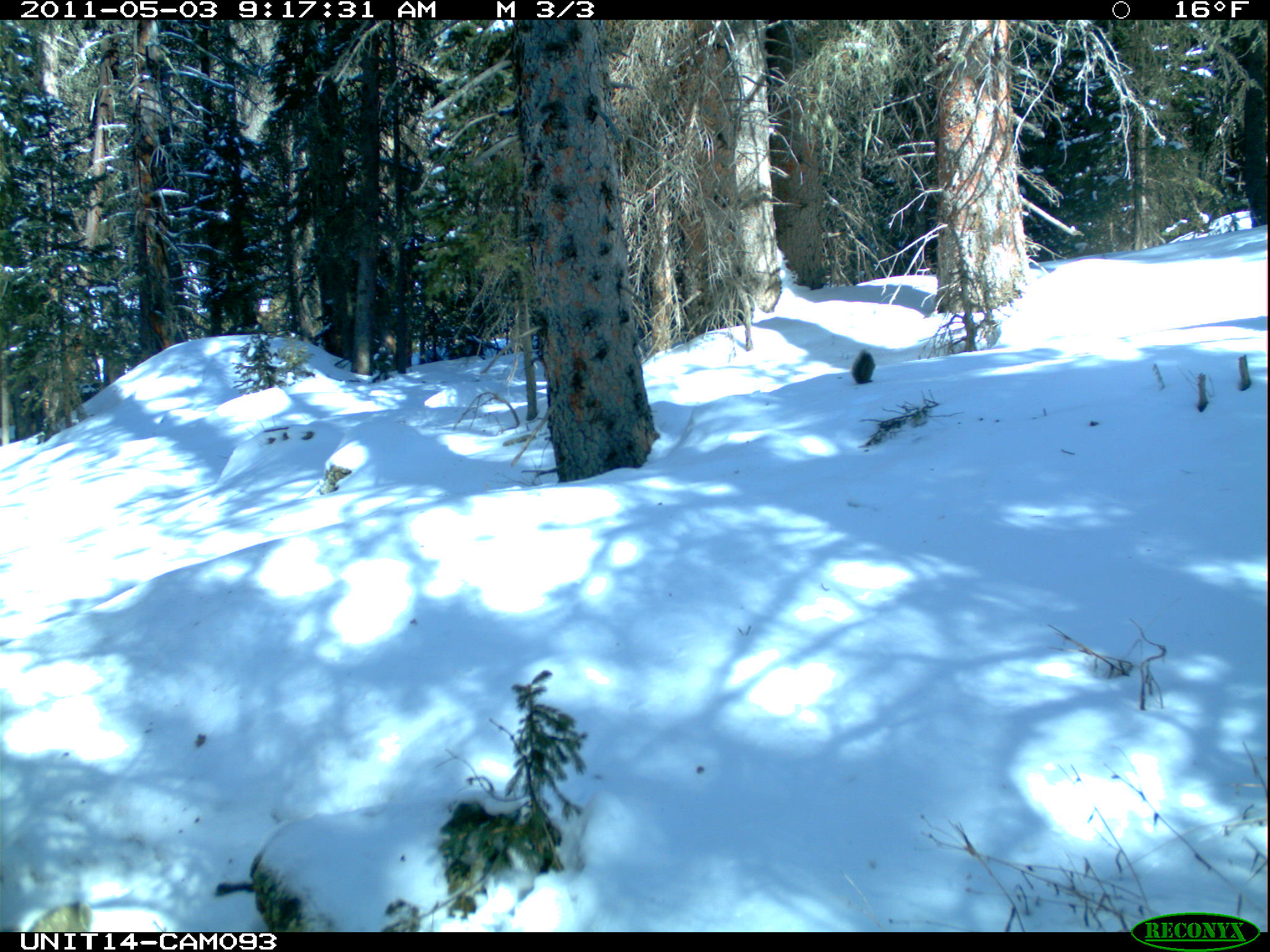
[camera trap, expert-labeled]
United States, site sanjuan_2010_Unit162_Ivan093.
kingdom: Animalia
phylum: Chordata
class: Mammalia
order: Rodentia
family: Sciuridae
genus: Tamiasciurus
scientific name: Tamiasciurus hudsonicus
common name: american red squirrel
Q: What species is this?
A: Tamiasciurus hudsonicus (american red squirrel).